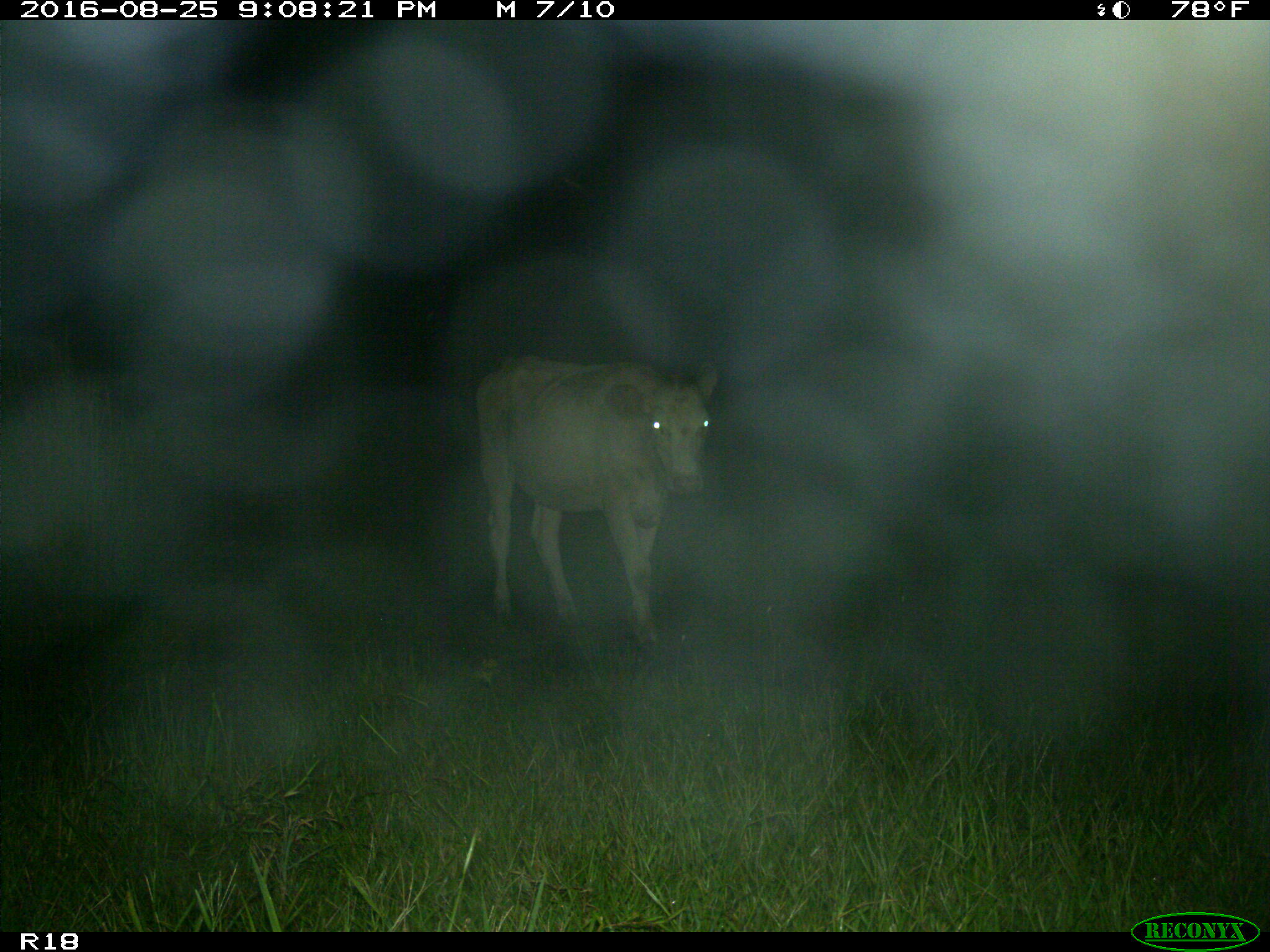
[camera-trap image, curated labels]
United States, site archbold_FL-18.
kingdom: Animalia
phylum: Chordata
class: Mammalia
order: Artiodactyla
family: Bovidae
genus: Bos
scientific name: Bos taurus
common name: domestic cow